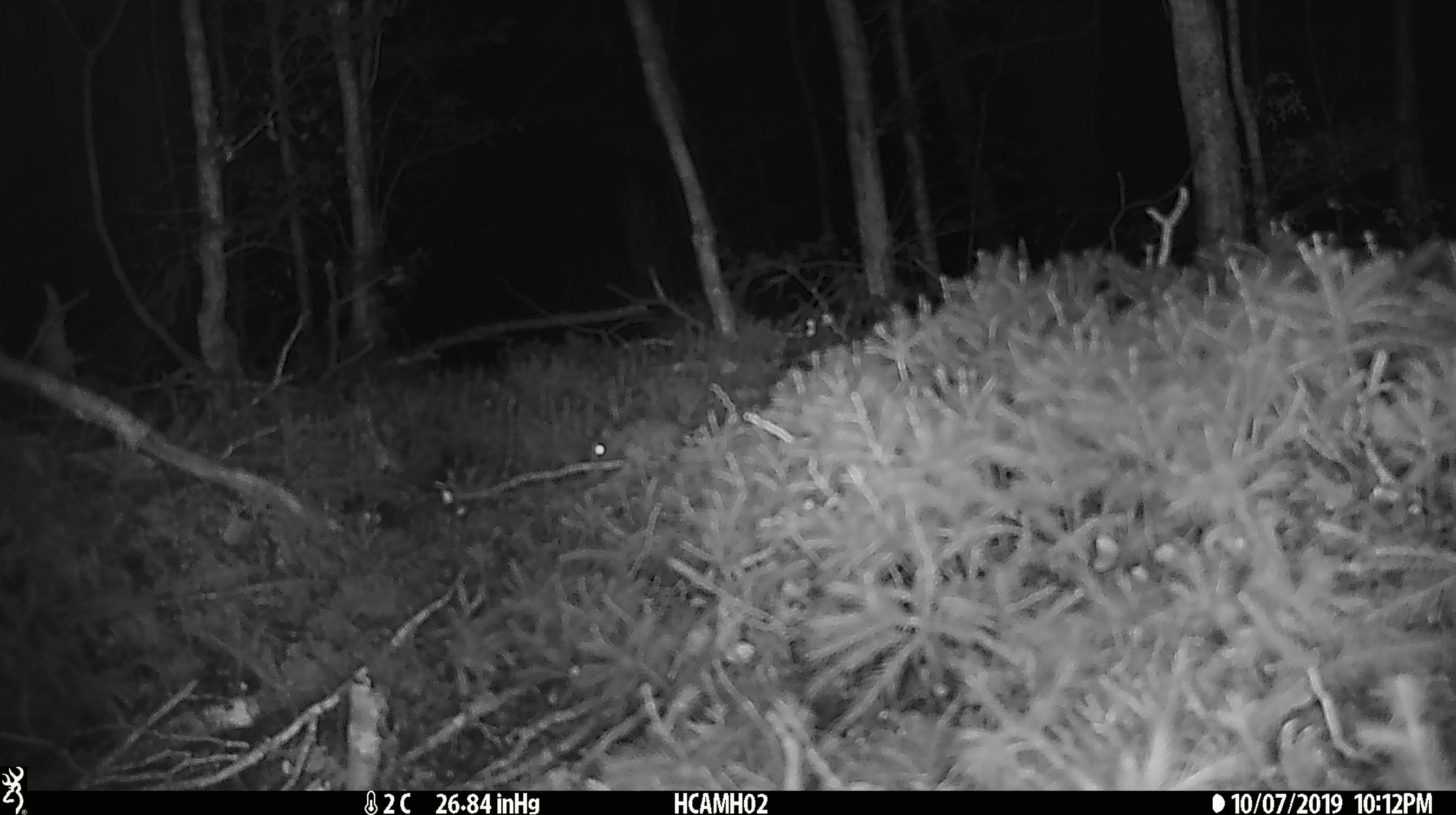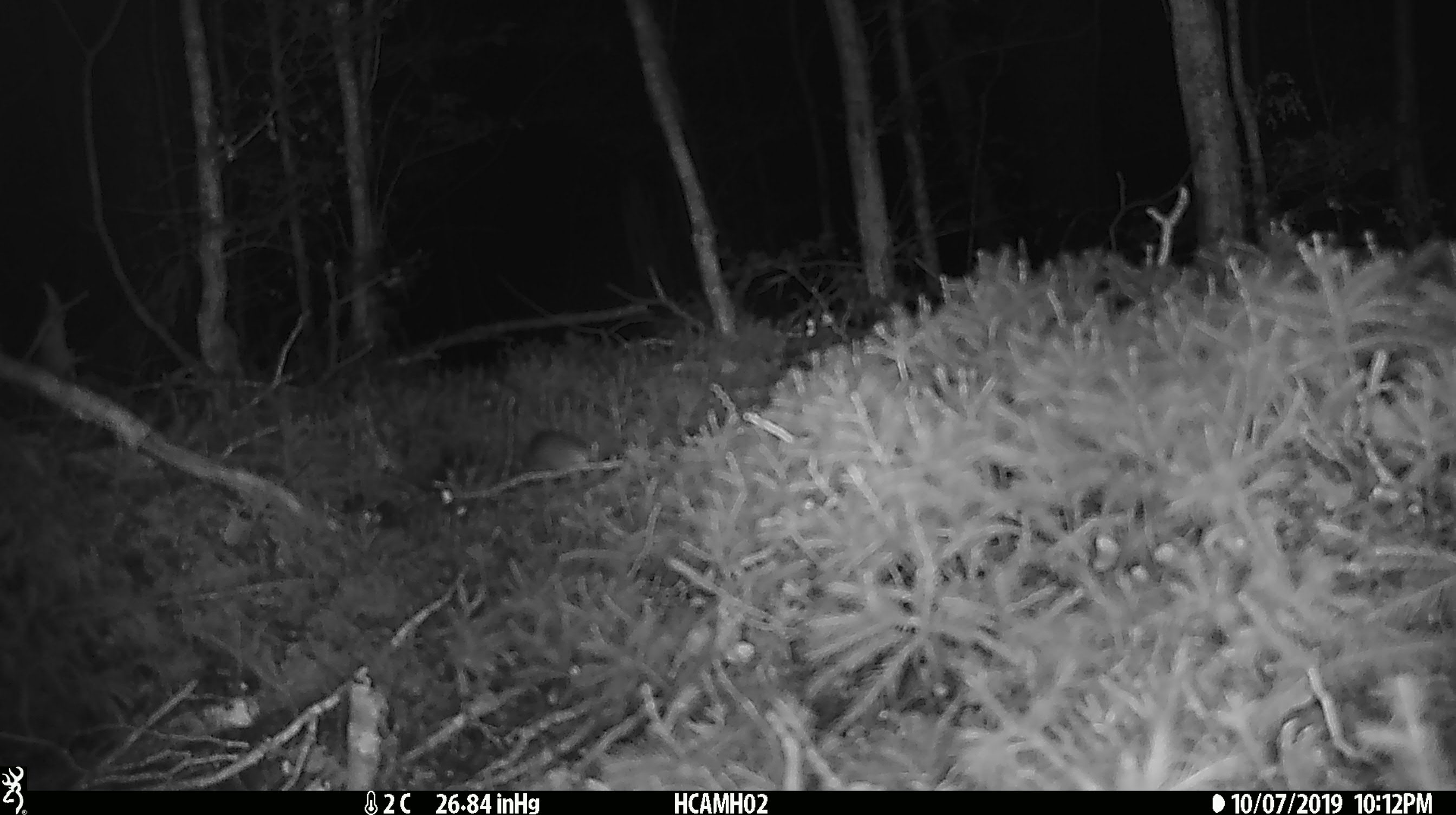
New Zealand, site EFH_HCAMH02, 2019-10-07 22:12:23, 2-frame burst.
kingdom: Animalia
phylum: Chordata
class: Mammalia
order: Rodentia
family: Muridae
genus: Mus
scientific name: Mus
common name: mouse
Mouse (Mus).